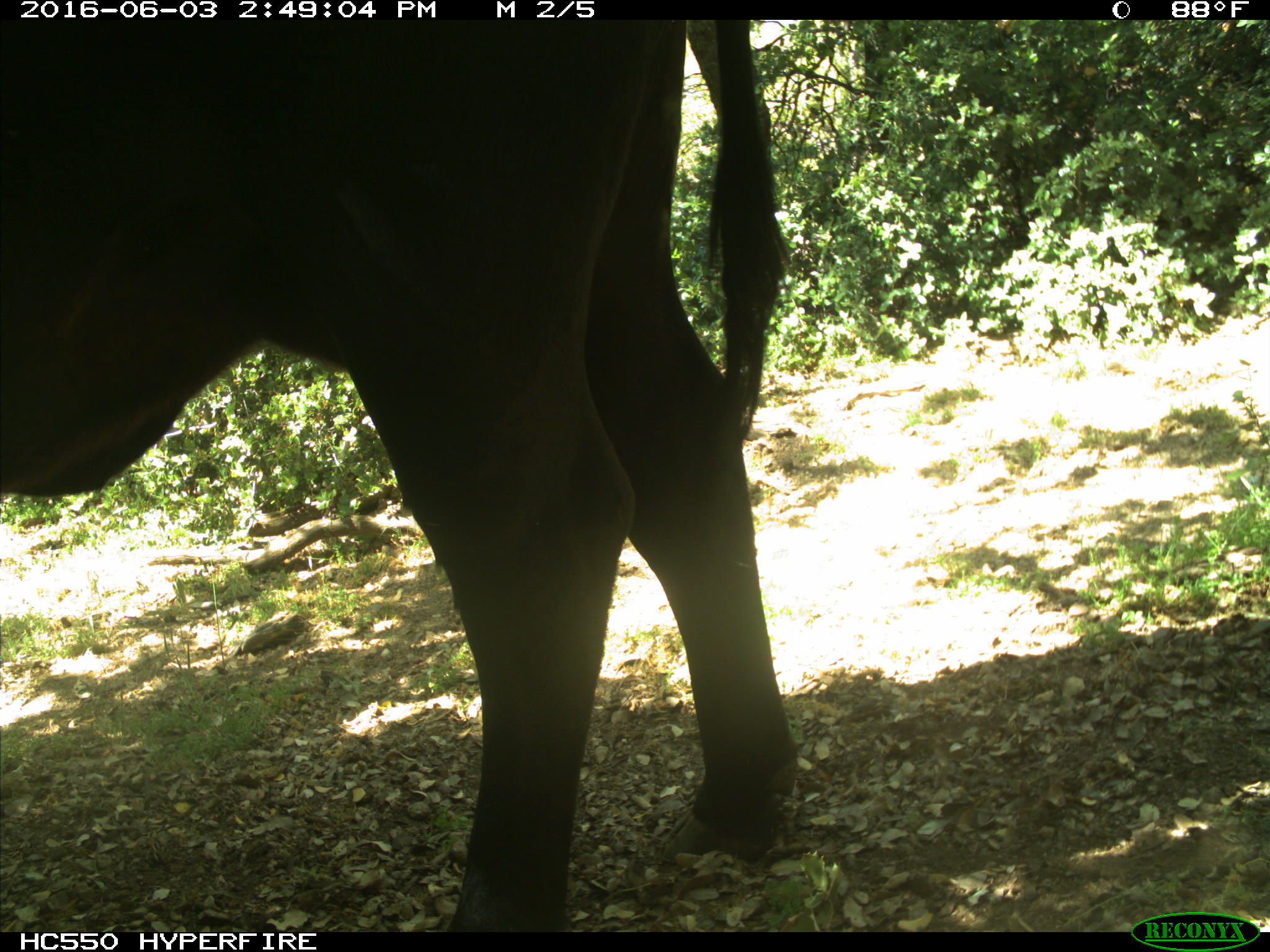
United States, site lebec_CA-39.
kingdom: Animalia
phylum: Chordata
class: Mammalia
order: Artiodactyla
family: Bovidae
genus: Bos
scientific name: Bos taurus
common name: domestic cow